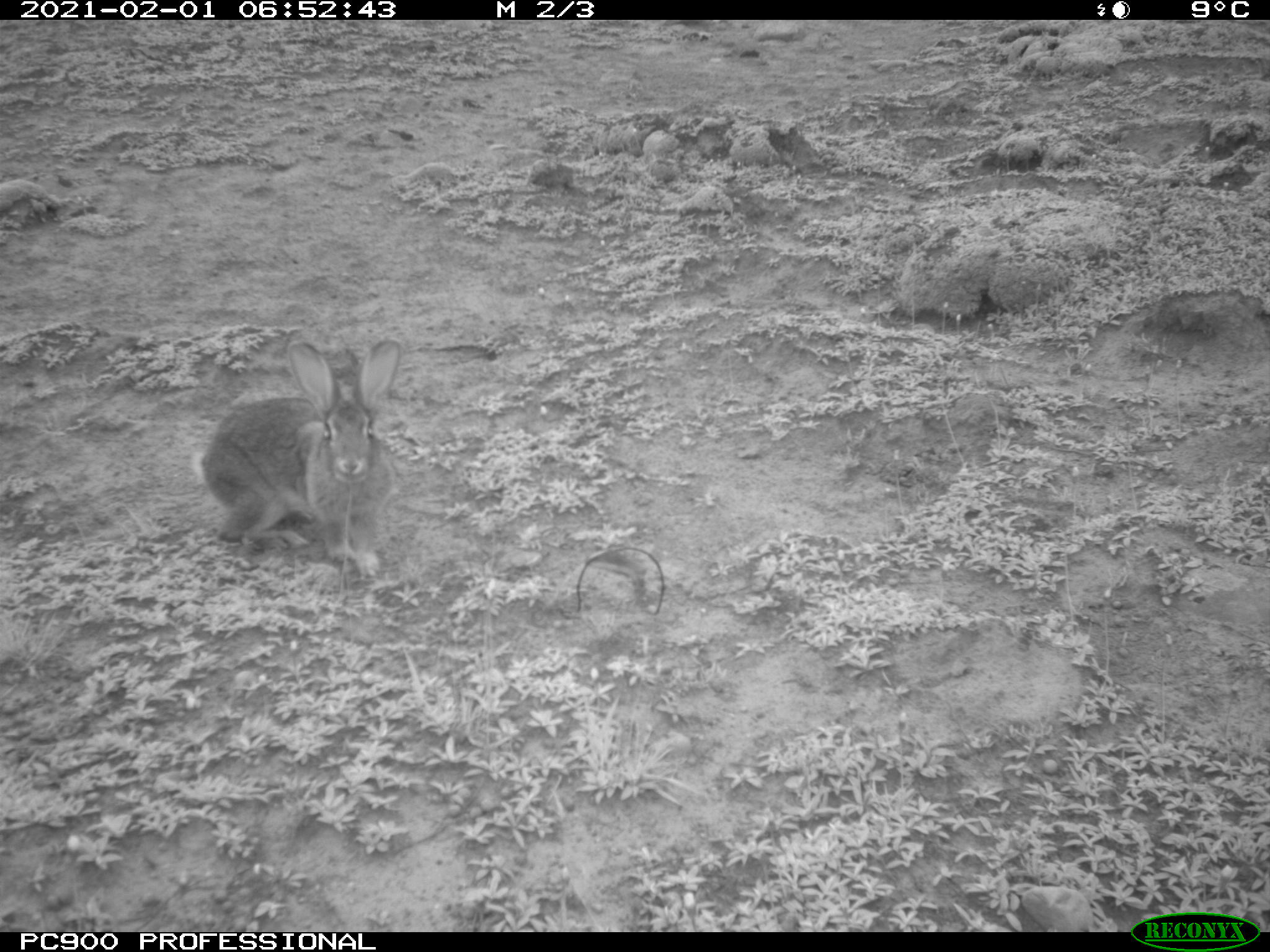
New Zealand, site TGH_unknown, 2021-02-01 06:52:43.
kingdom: Animalia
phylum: Chordata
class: Mammalia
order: Lagomorpha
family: Leporidae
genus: Oryctolagus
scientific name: Oryctolagus cuniculus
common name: european rabbit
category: rabbit